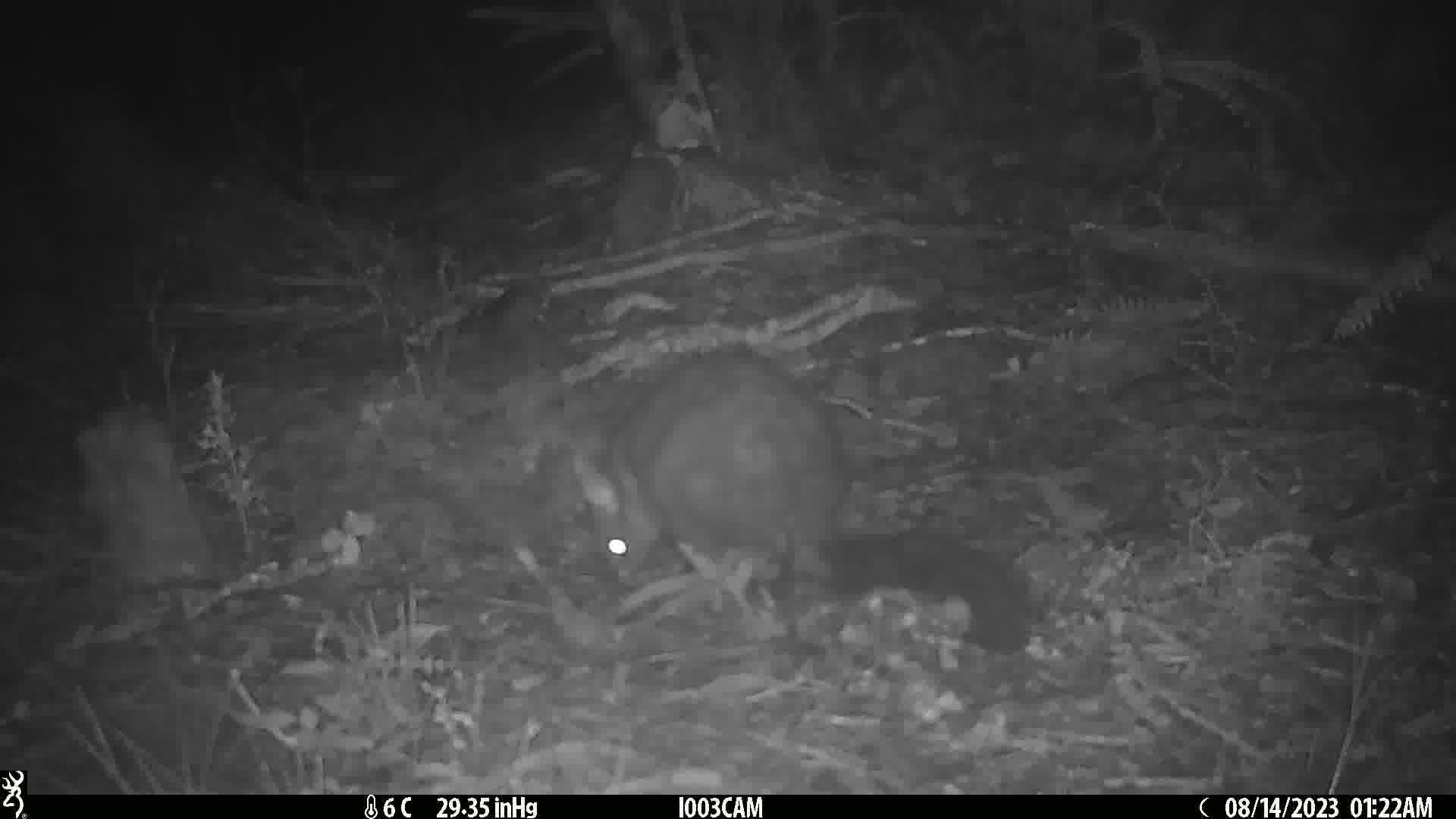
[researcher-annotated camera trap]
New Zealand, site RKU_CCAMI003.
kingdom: Animalia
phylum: Chordata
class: Mammalia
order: Diprotodontia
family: Phalangeridae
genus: Trichosurus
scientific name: Trichosurus vulpecula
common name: common brushtail possum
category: possum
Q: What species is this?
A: Possum (common brushtail possum) (Trichosurus vulpecula).